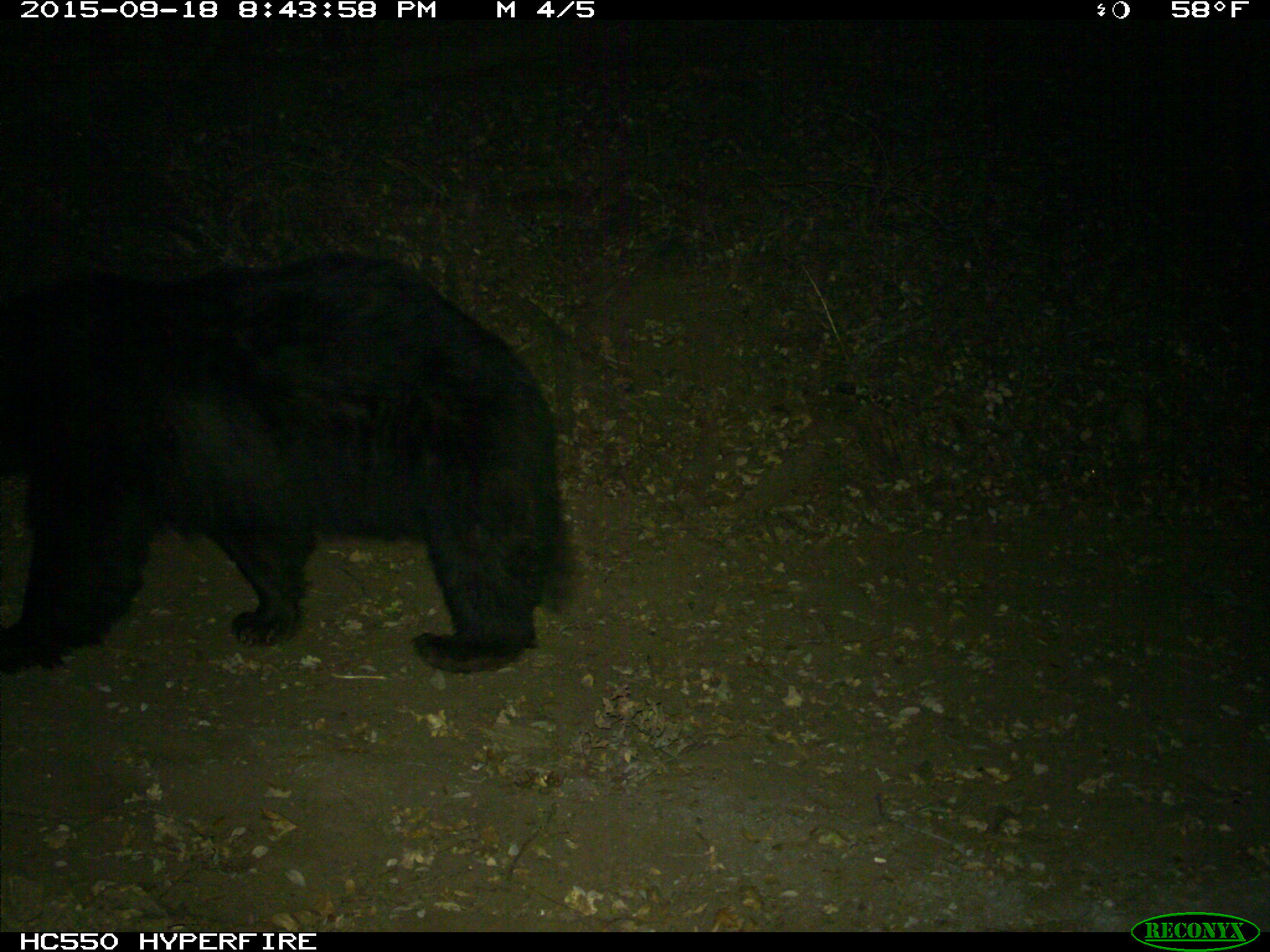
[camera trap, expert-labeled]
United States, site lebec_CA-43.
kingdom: Animalia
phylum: Chordata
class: Mammalia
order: Carnivora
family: Ursidae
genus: Ursus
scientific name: Ursus americanus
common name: american black bear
Ursus americanus (american black bear).